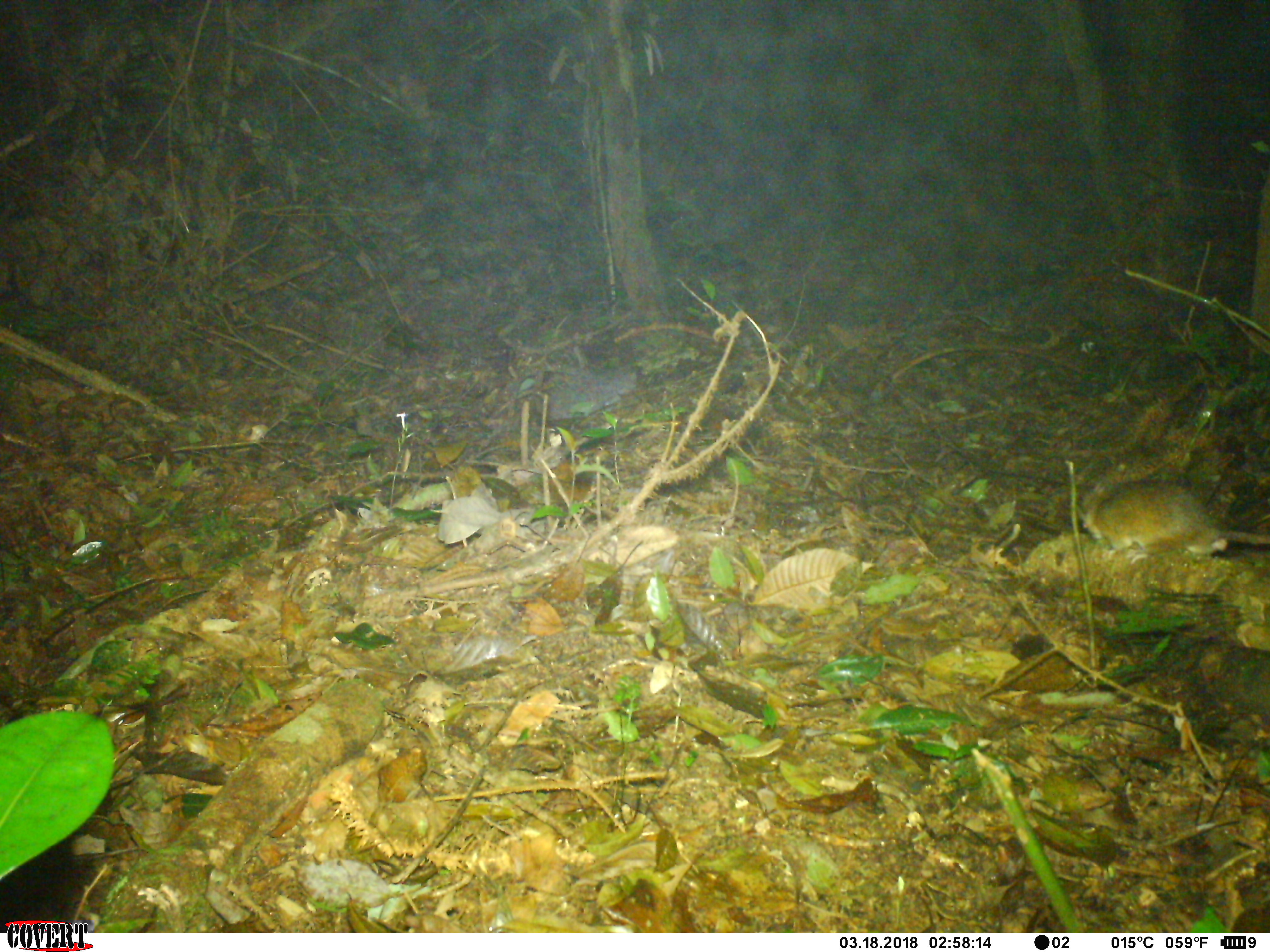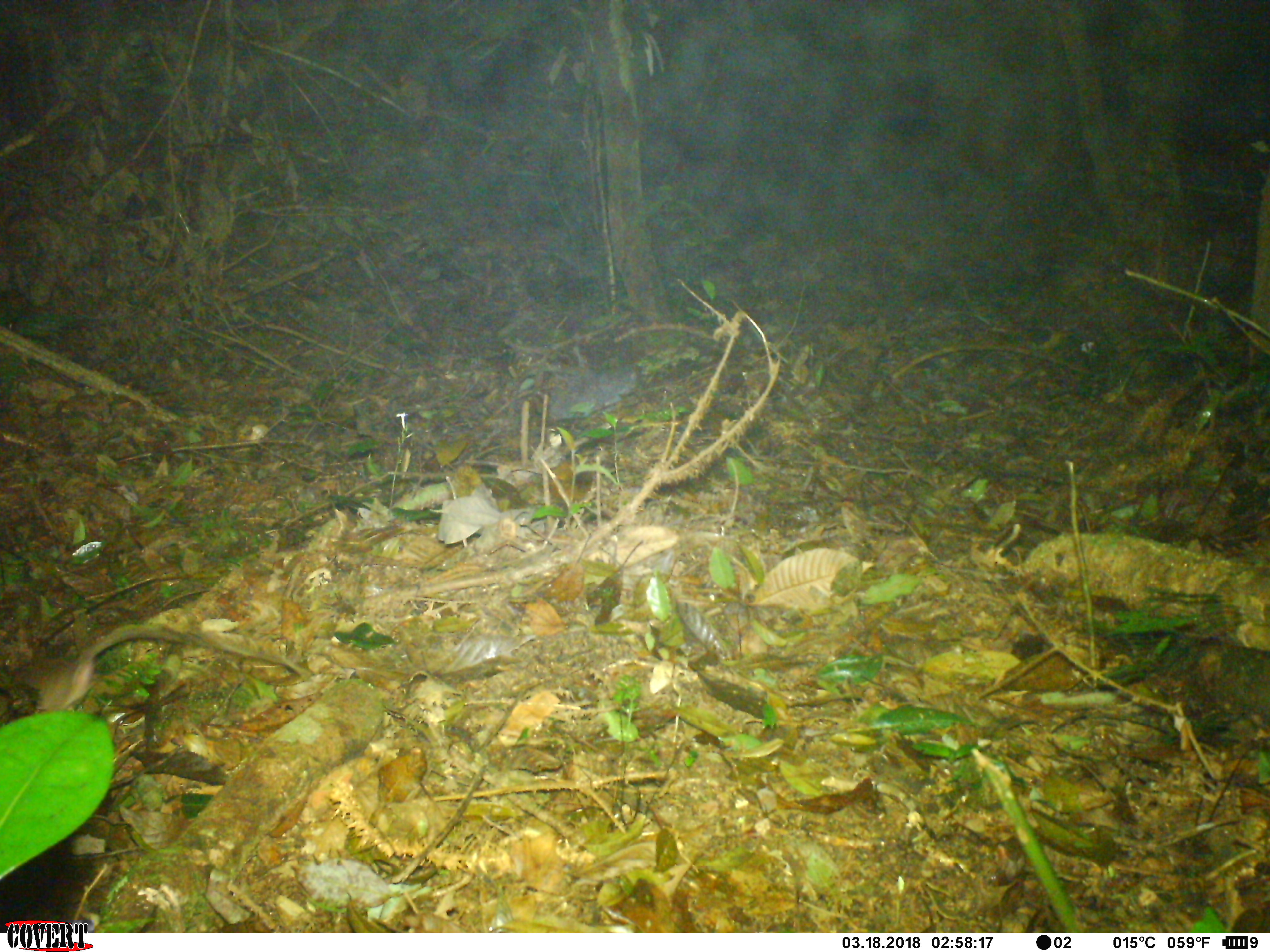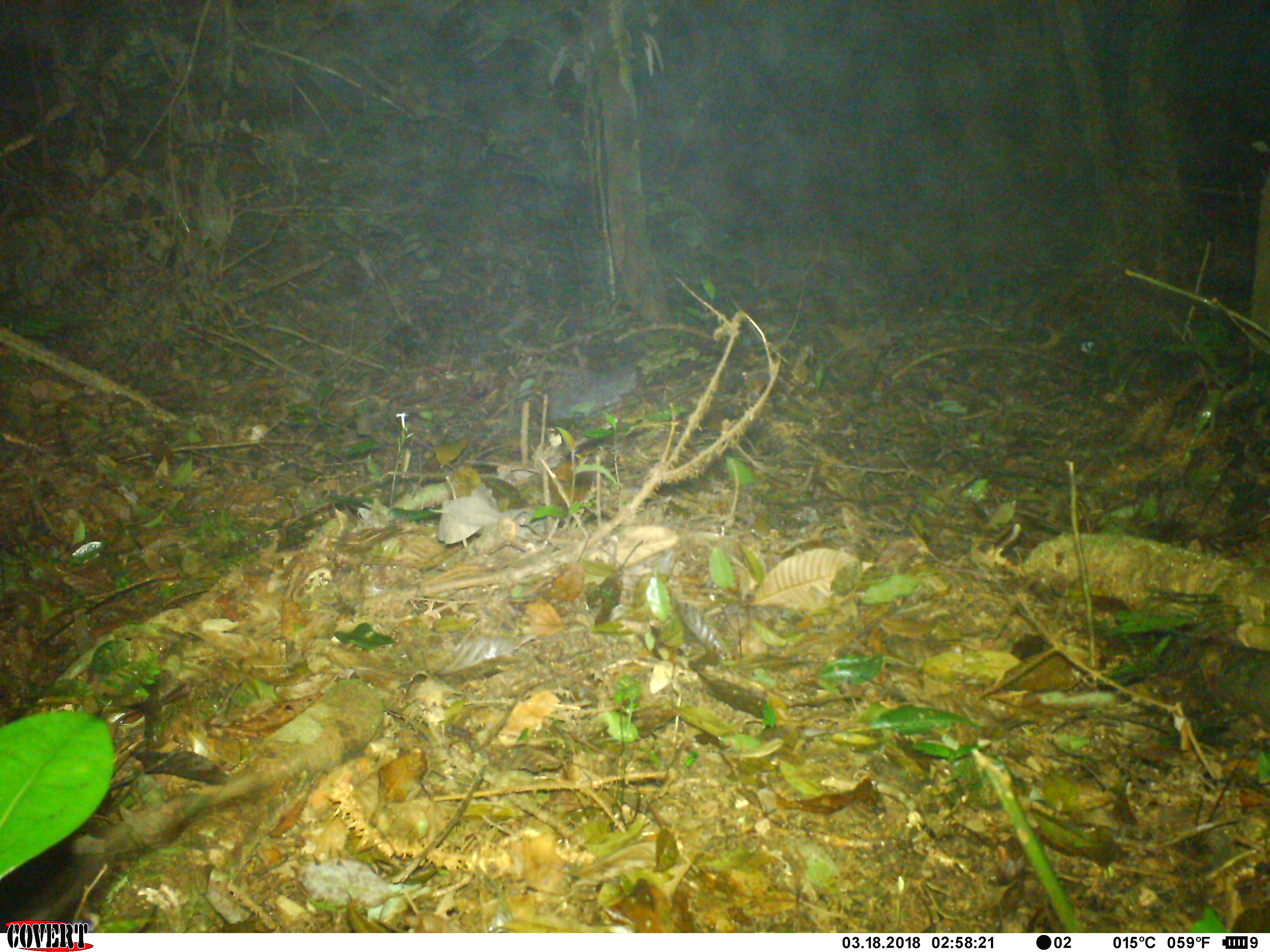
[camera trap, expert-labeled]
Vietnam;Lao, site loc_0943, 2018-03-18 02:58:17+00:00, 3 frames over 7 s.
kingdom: Animalia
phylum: Chordata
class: Mammalia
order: Rodentia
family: Muridae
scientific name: Muridae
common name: old-world mice and rats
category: unidentified murid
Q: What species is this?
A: Unidentified murid (old-world mice and rats) (Muridae).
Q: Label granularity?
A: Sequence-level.